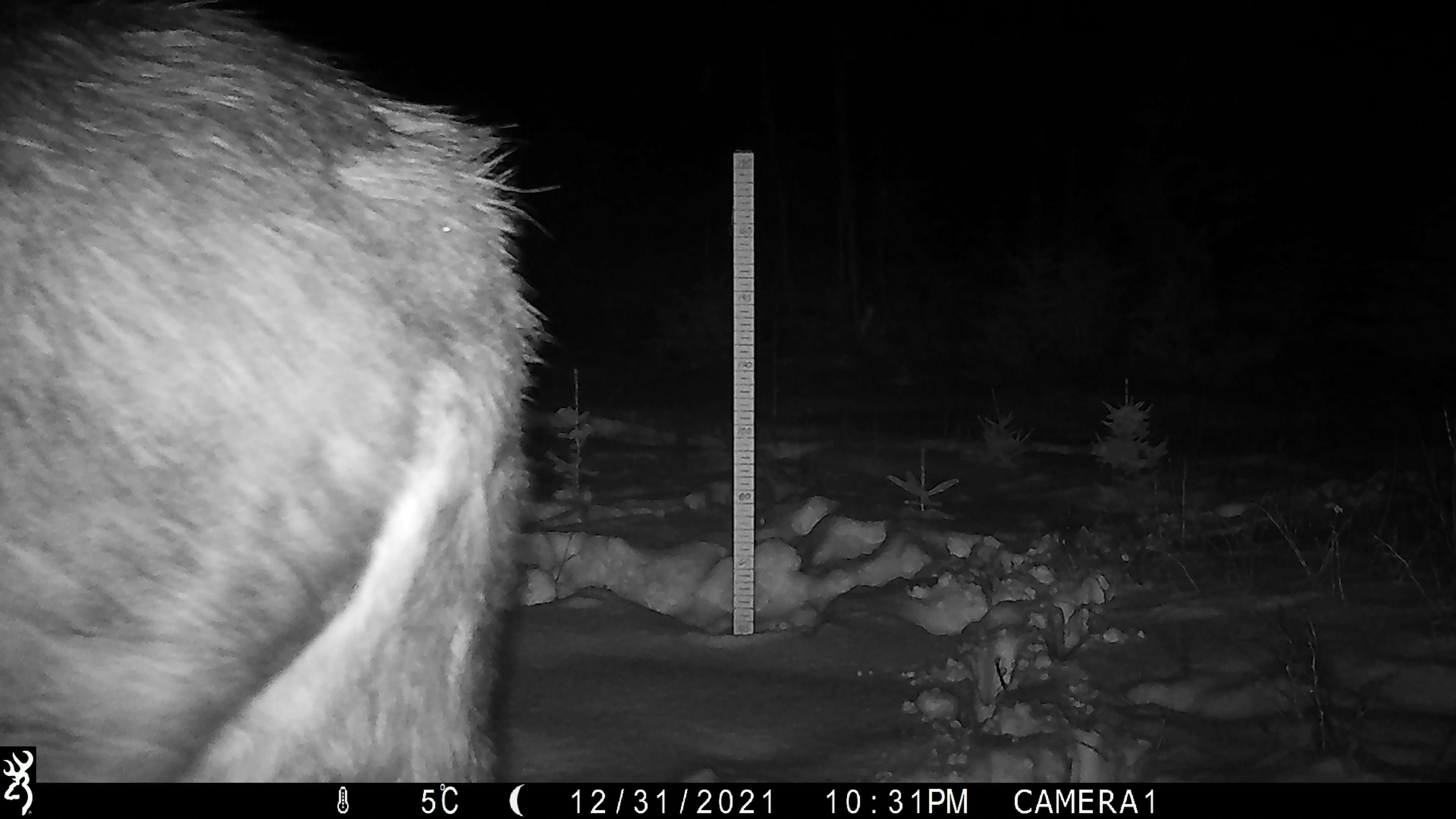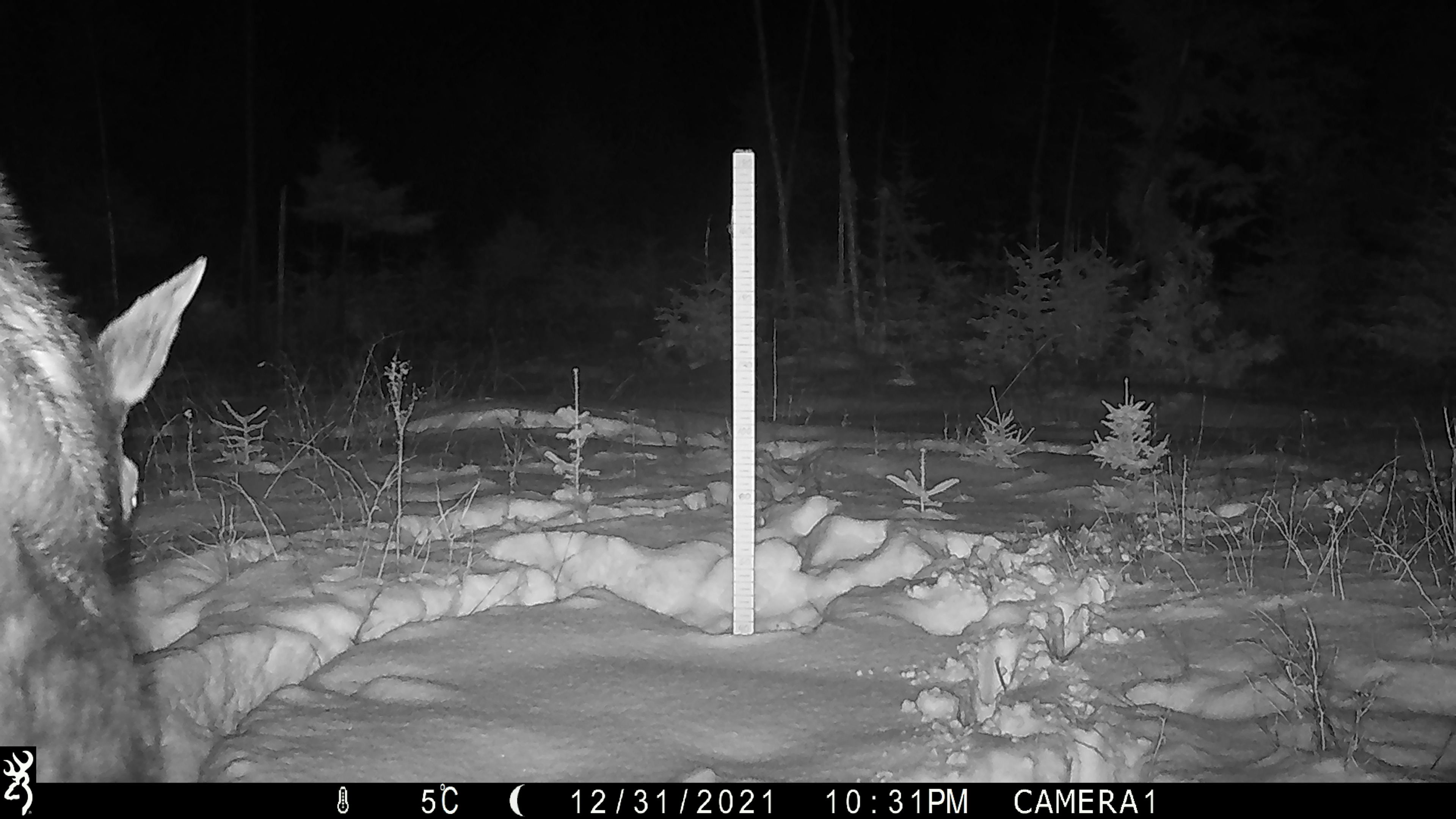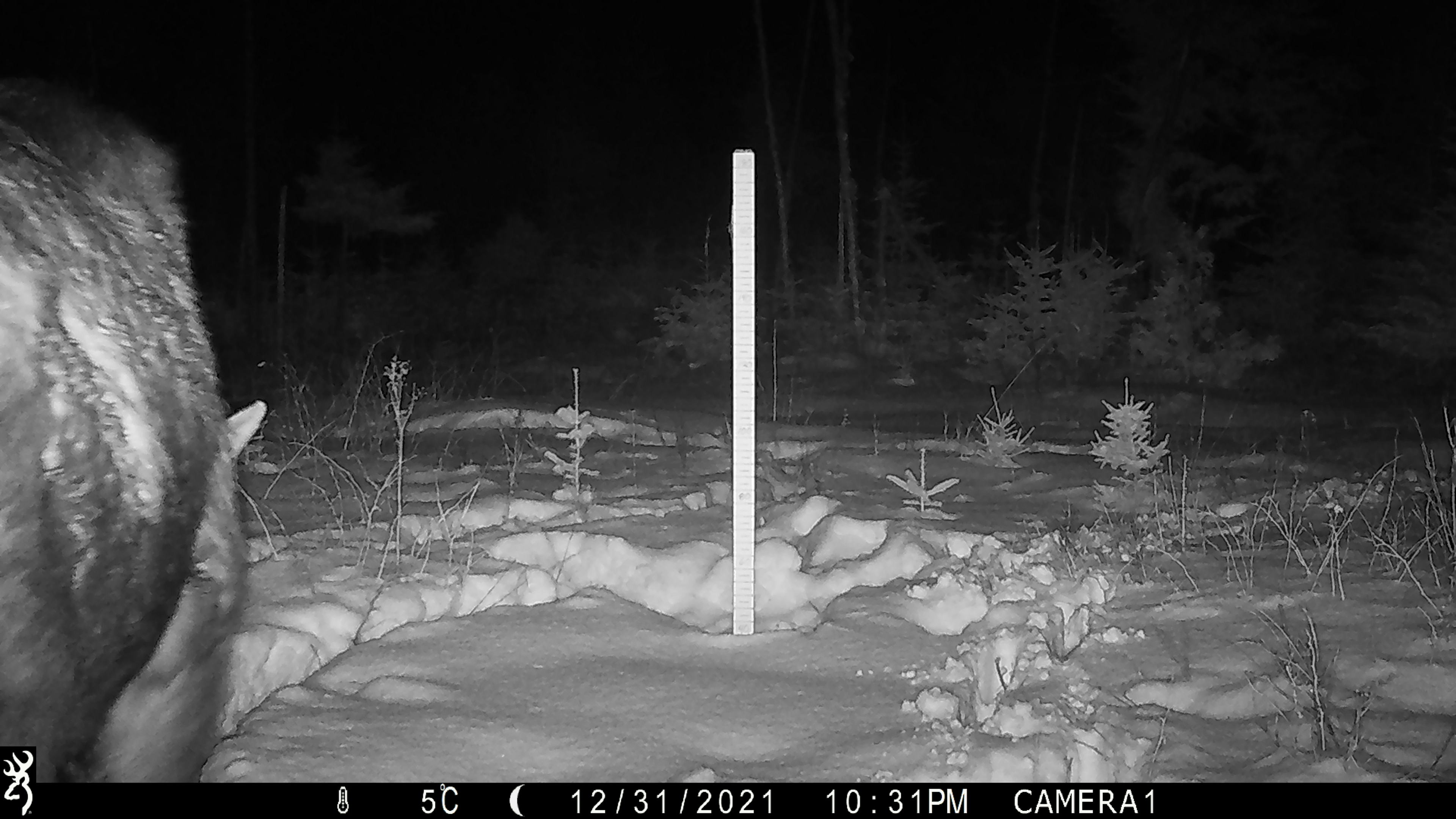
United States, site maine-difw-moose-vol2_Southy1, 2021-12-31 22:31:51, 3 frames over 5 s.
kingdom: Animalia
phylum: Chordata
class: Mammalia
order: Artiodactyla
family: Cervidae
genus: Alces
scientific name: Alces alces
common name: moose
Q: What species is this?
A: Moose (Alces alces).